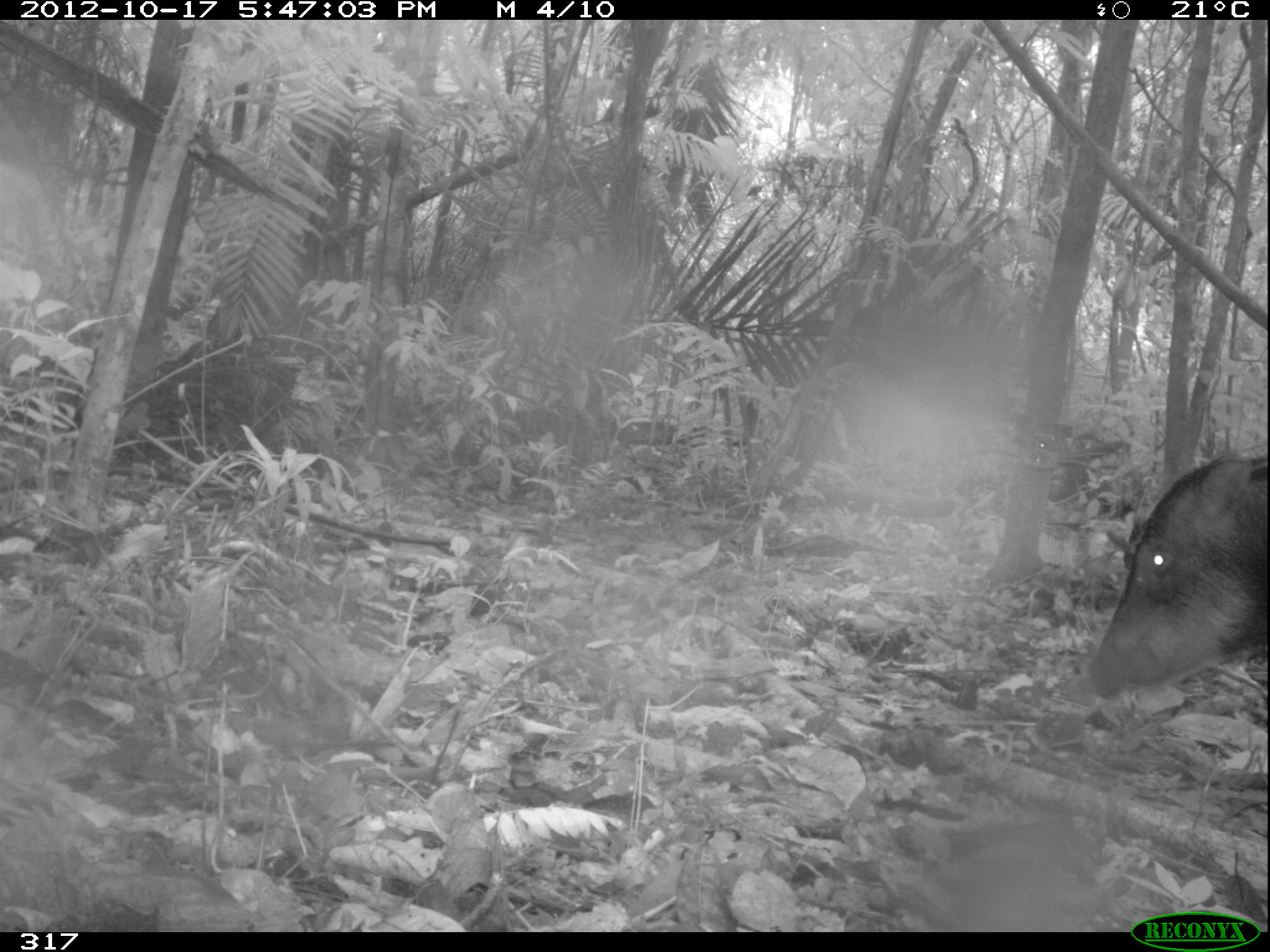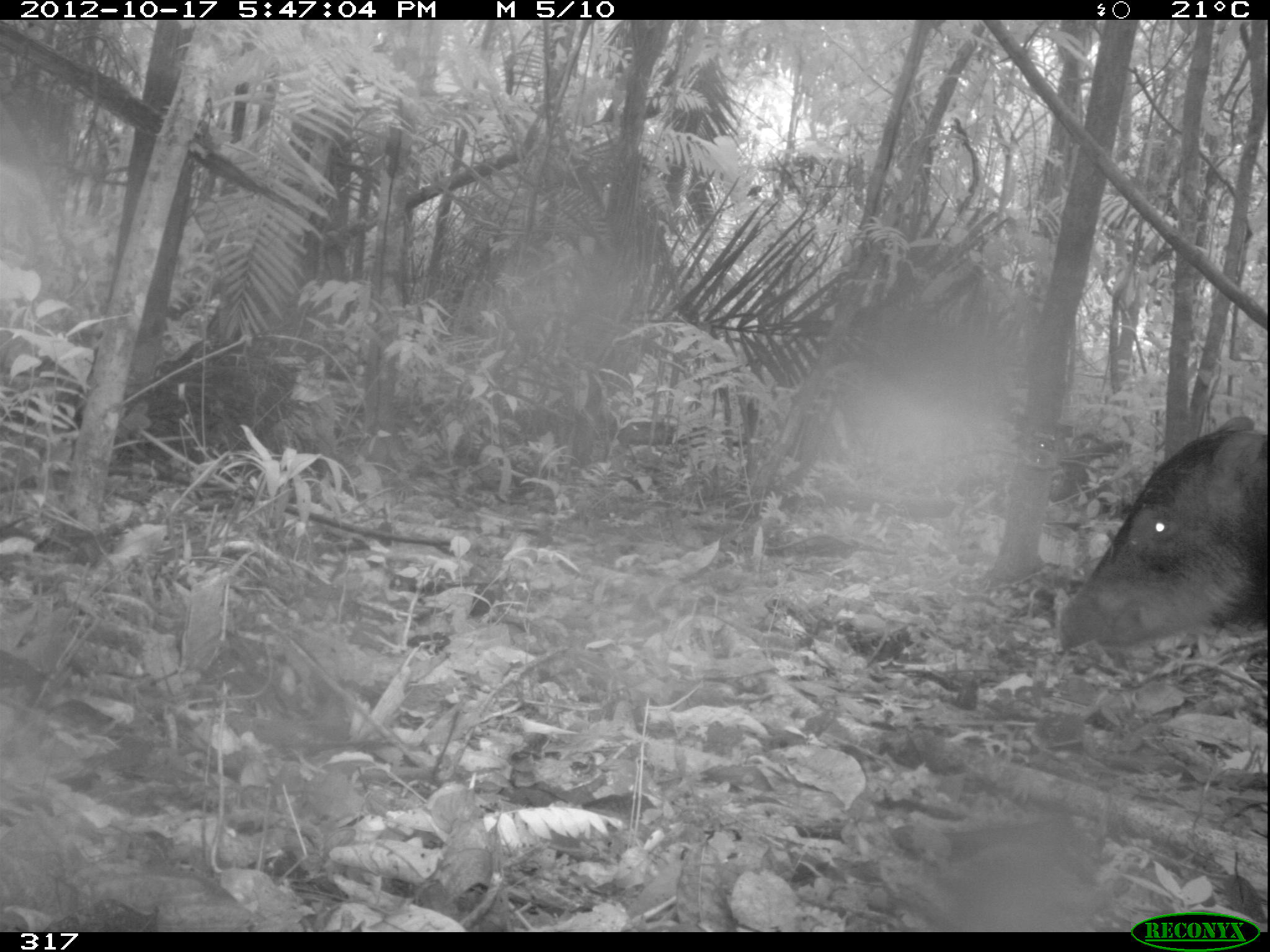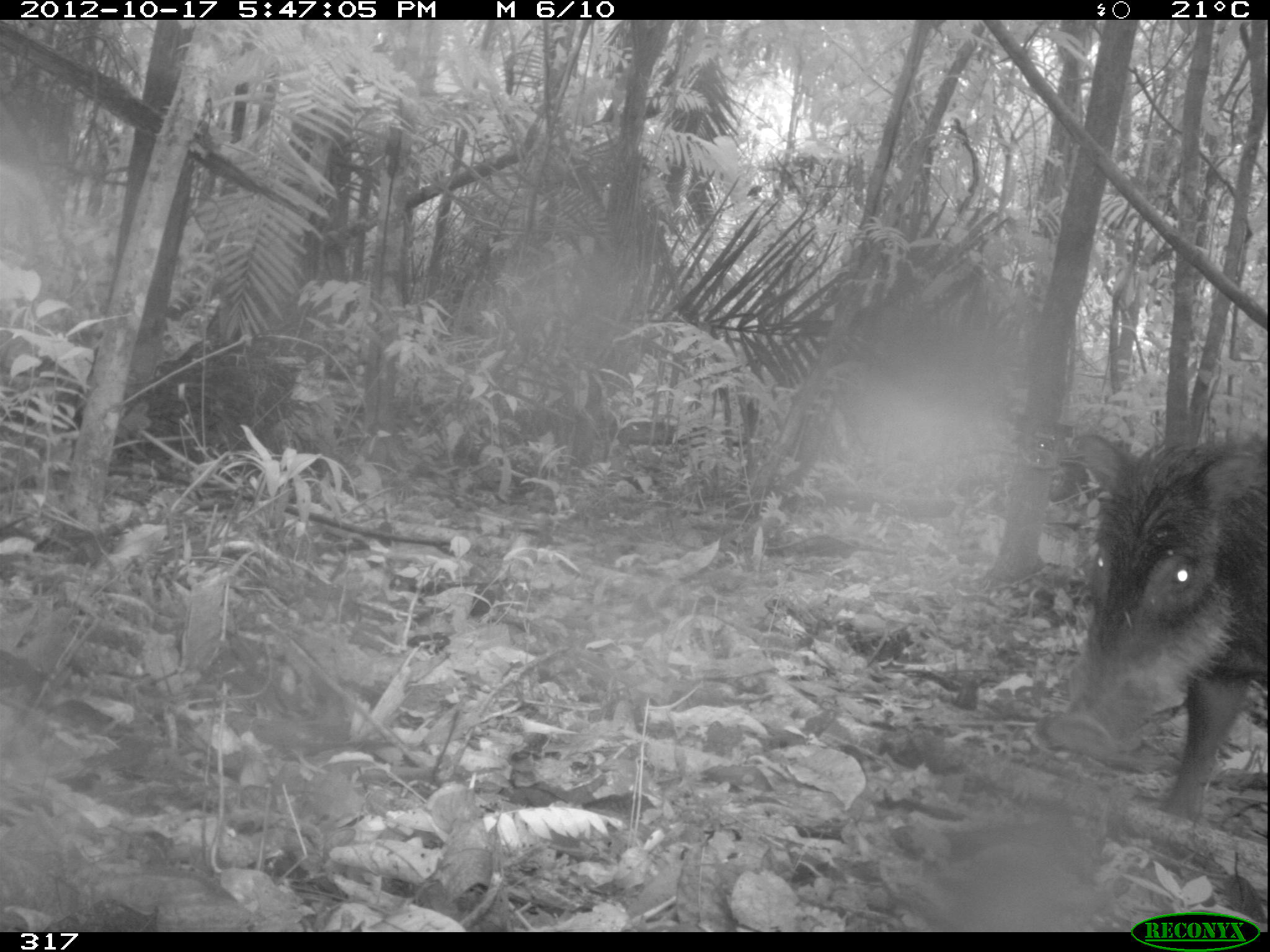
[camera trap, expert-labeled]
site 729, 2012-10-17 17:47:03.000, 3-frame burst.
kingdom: Animalia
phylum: Chordata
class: Mammalia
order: Artiodactyla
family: Tayassuidae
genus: Tayassu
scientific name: Tayassu pecari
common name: white-lipped peccary